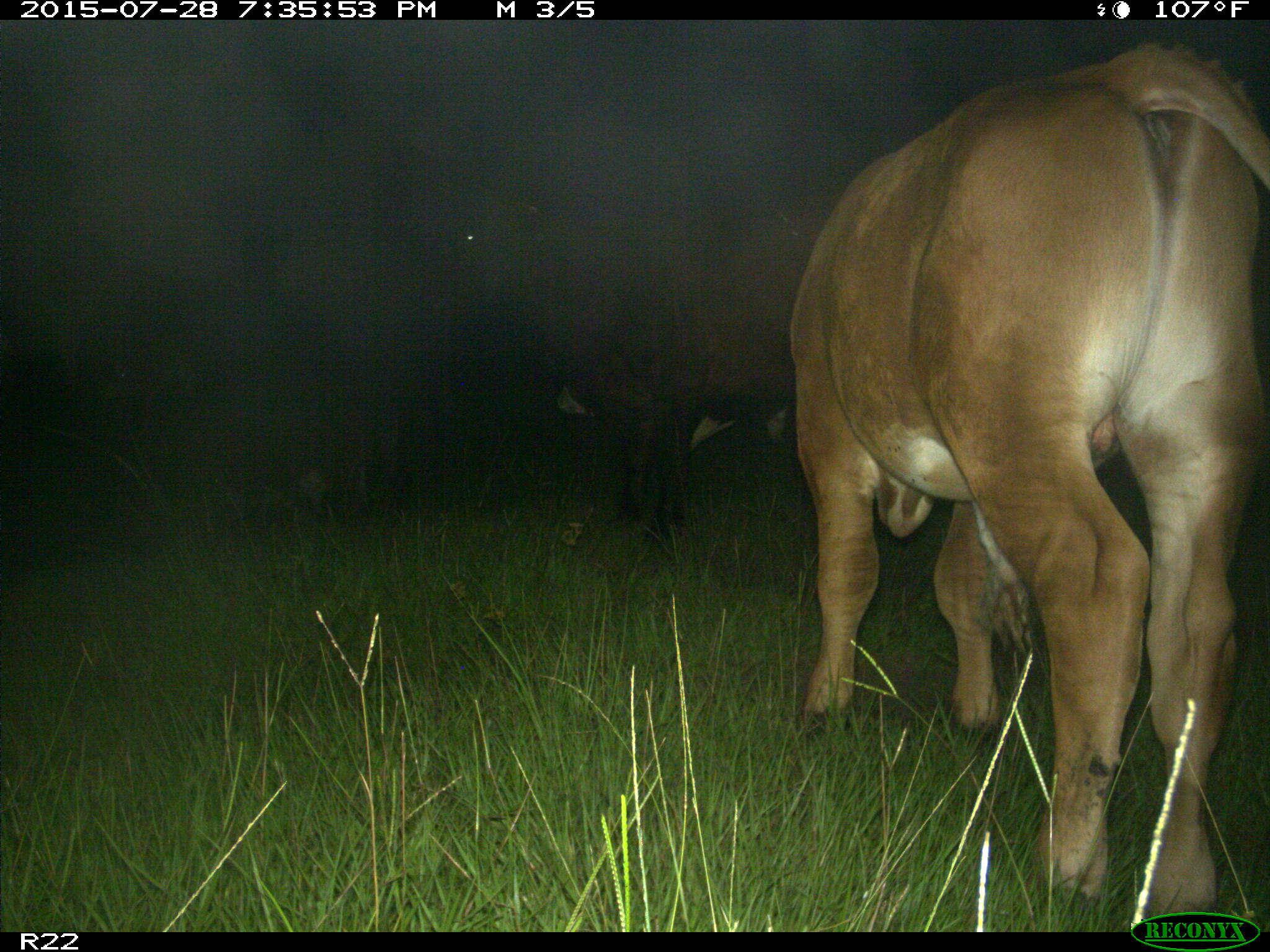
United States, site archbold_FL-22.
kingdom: Animalia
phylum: Chordata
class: Mammalia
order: Artiodactyla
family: Bovidae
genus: Bos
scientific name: Bos taurus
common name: domestic cow